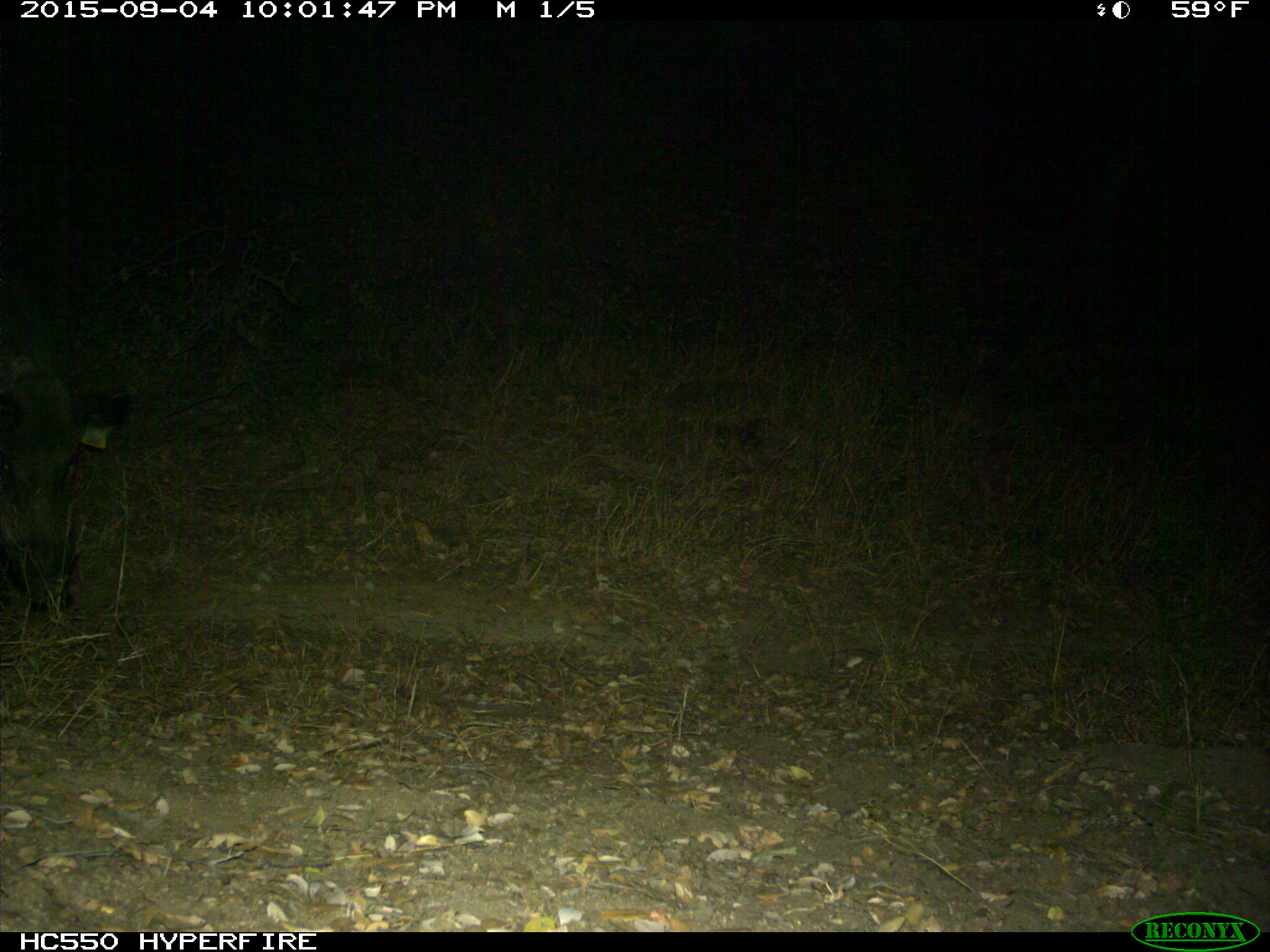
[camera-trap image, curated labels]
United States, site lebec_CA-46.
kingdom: Animalia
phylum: Chordata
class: Mammalia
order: Artiodactyla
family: Suidae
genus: Sus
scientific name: Sus scrofa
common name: wild boar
Sus scrofa (wild boar).